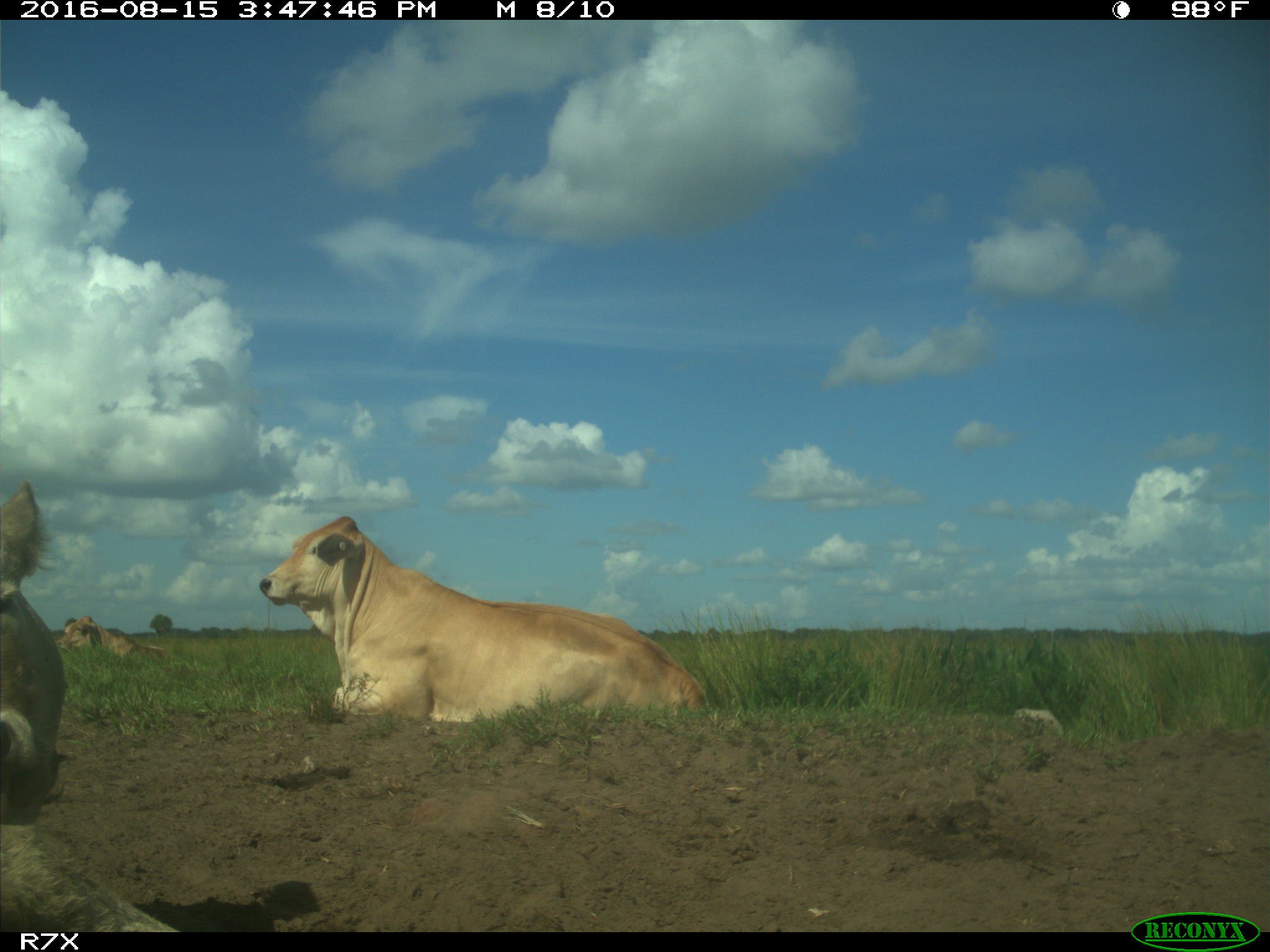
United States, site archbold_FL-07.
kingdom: Animalia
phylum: Chordata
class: Mammalia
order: Artiodactyla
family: Bovidae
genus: Bos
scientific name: Bos taurus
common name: domestic cow